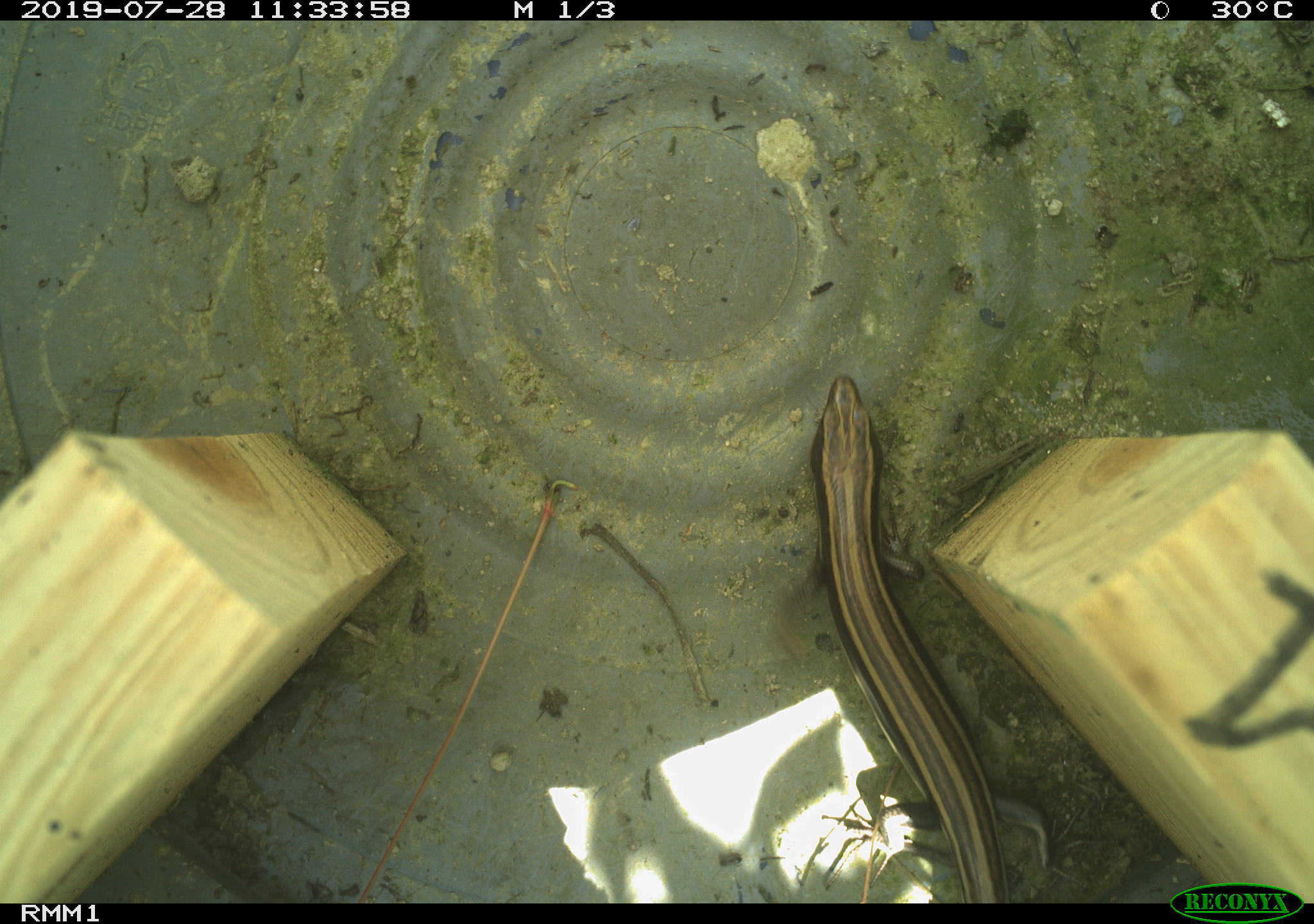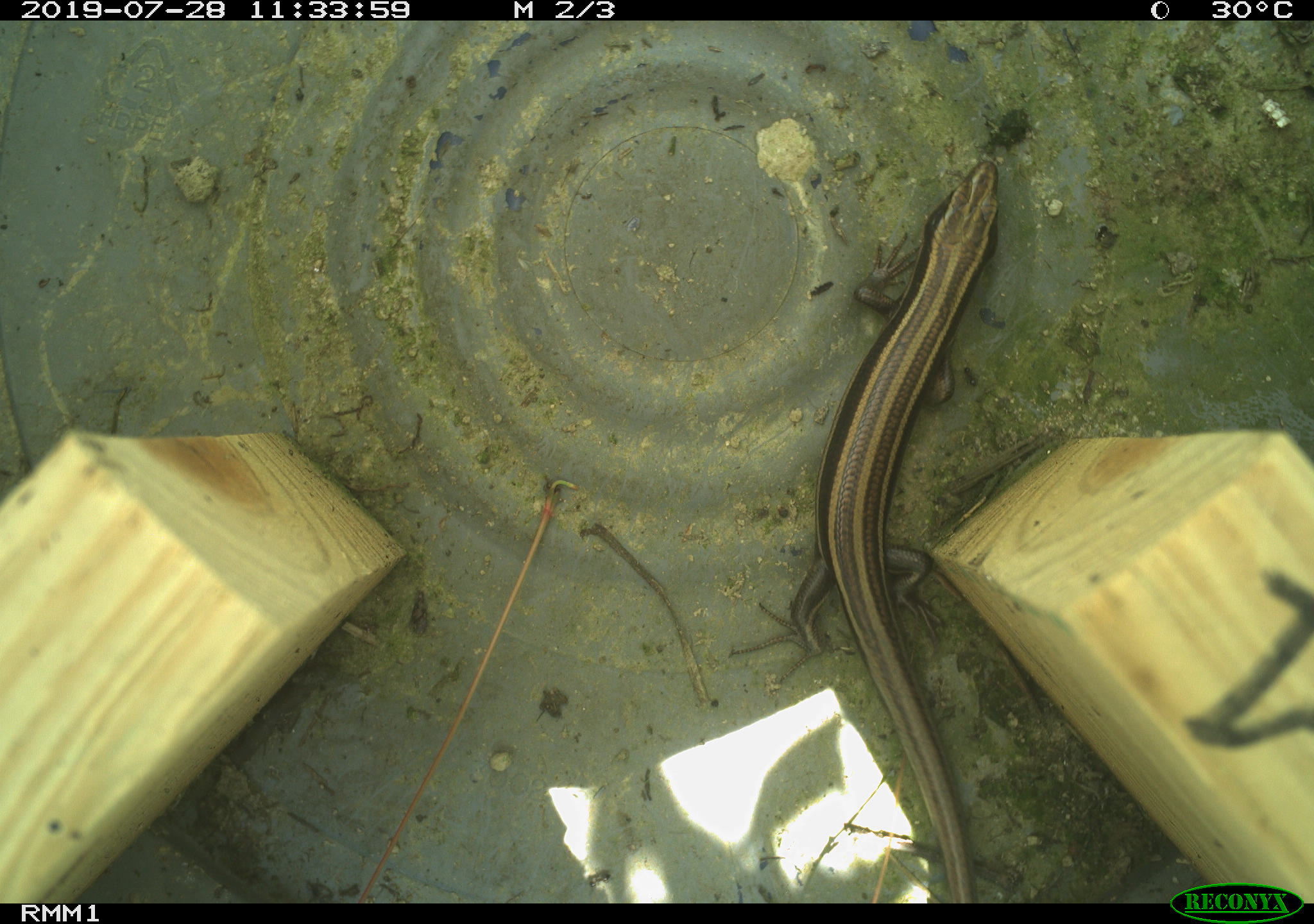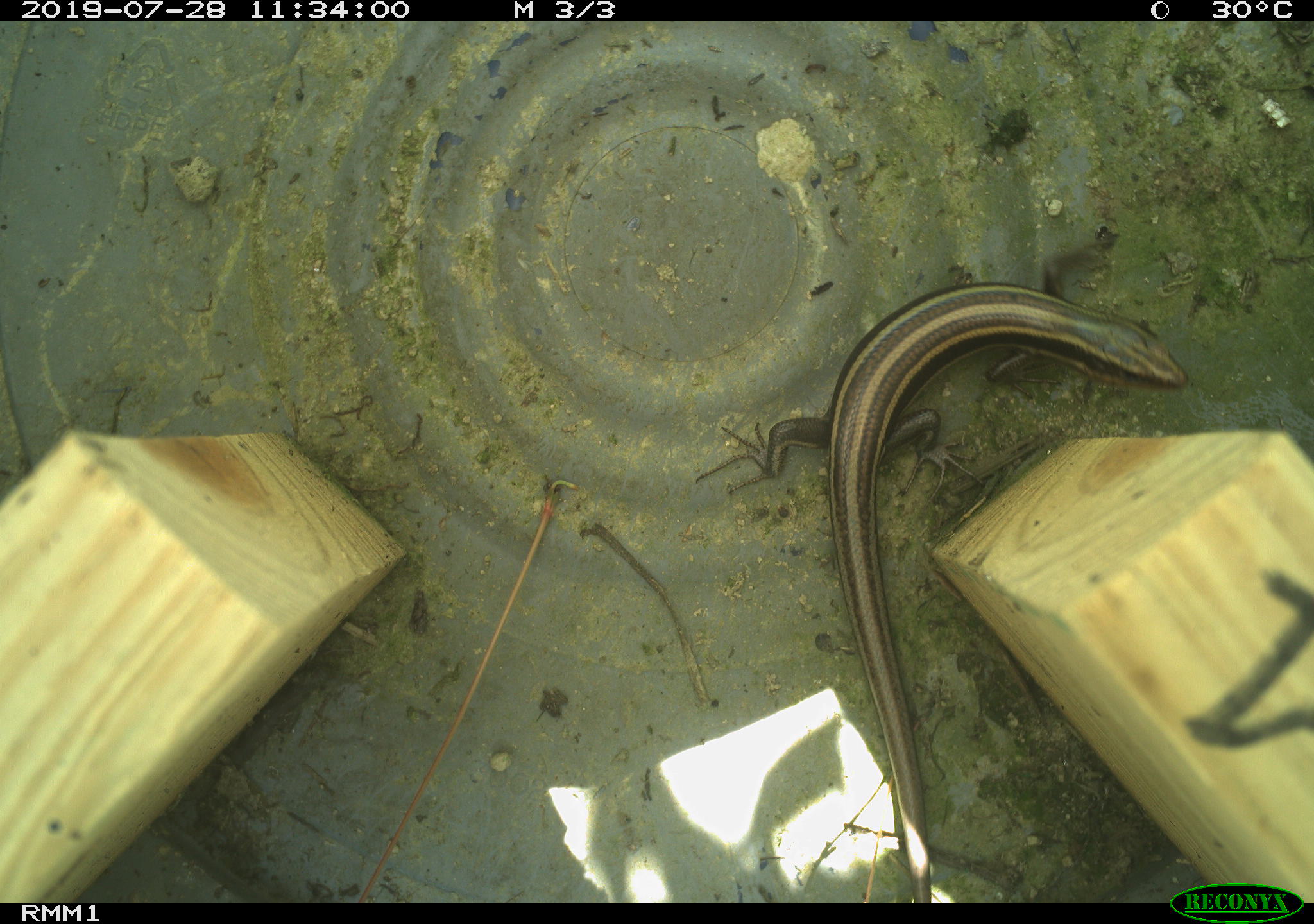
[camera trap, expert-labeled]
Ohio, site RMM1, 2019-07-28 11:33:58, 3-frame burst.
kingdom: Animalia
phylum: Chordata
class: Reptilia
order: Squamata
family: Scincidae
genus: Plestiodon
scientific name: Plestiodon fasciatus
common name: common five-lined skink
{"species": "common five-lined skink (Plestiodon fasciatus)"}